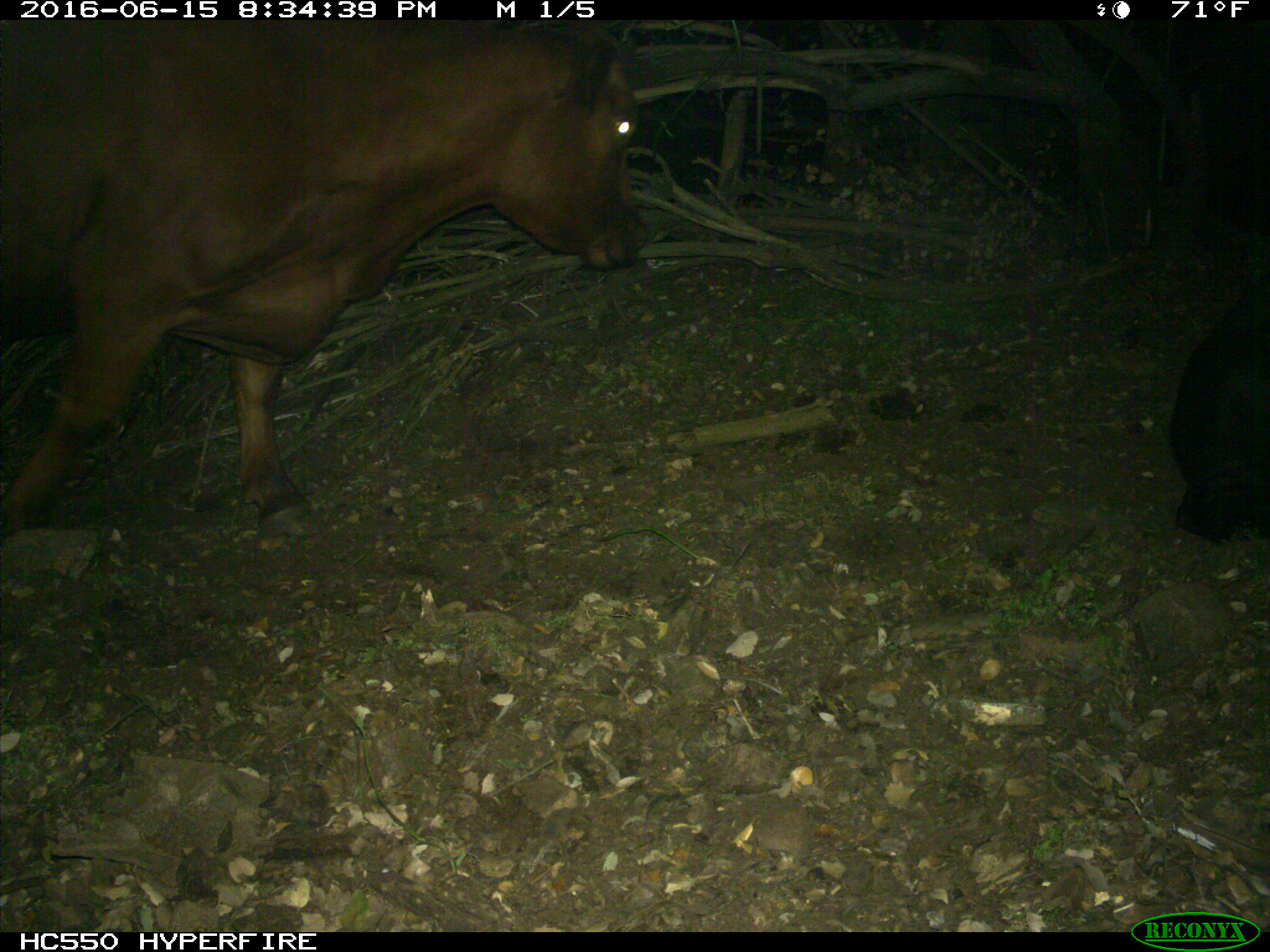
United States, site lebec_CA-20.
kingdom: Animalia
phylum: Chordata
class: Mammalia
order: Artiodactyla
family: Bovidae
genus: Bos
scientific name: Bos taurus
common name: domestic cow